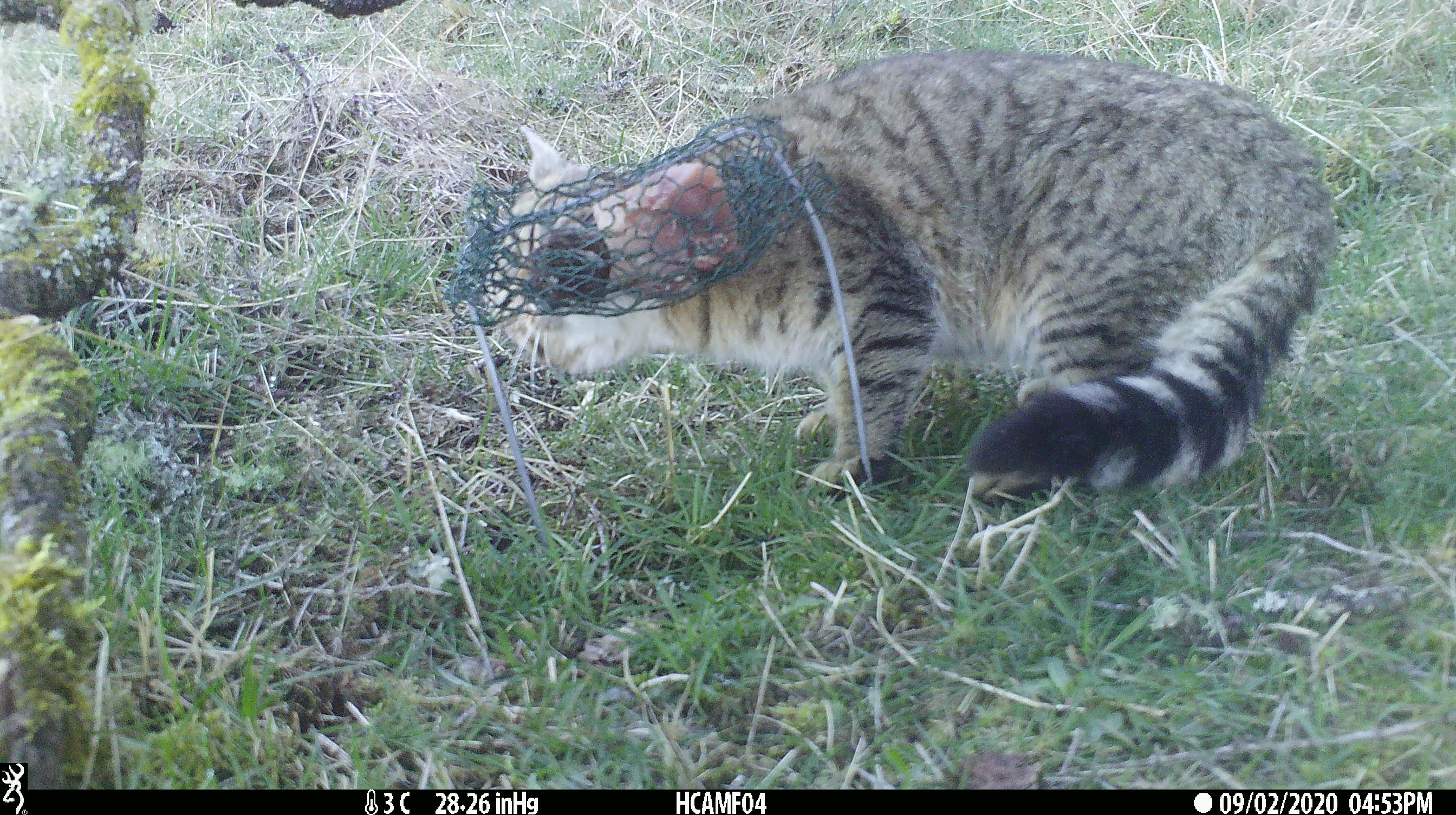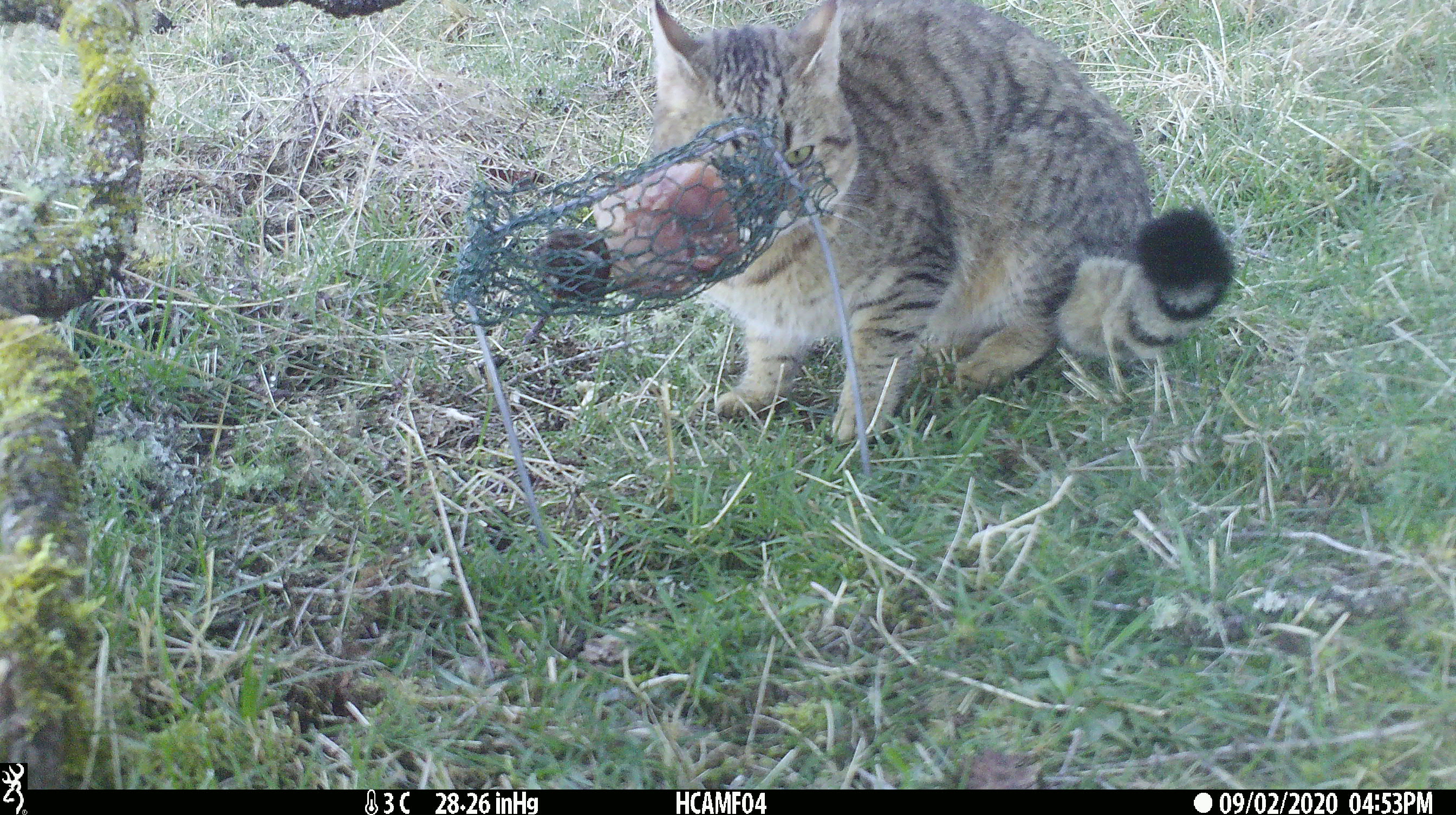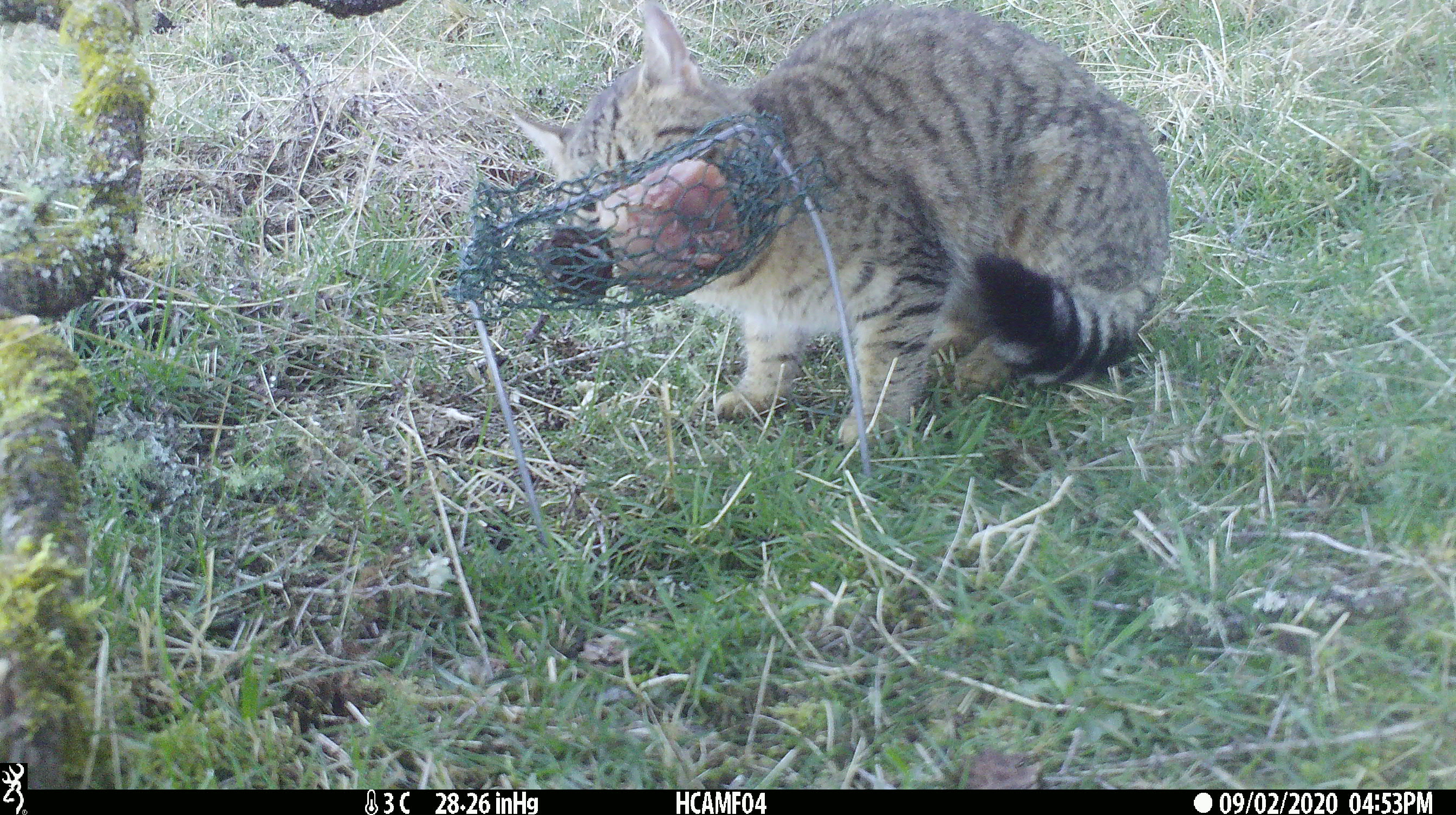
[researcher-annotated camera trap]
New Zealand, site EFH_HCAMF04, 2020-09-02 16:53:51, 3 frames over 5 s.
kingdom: Animalia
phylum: Chordata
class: Mammalia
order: Carnivora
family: Felidae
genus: Felis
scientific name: Felis catus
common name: domestic cat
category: cat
Cat (domestic cat) (Felis catus).